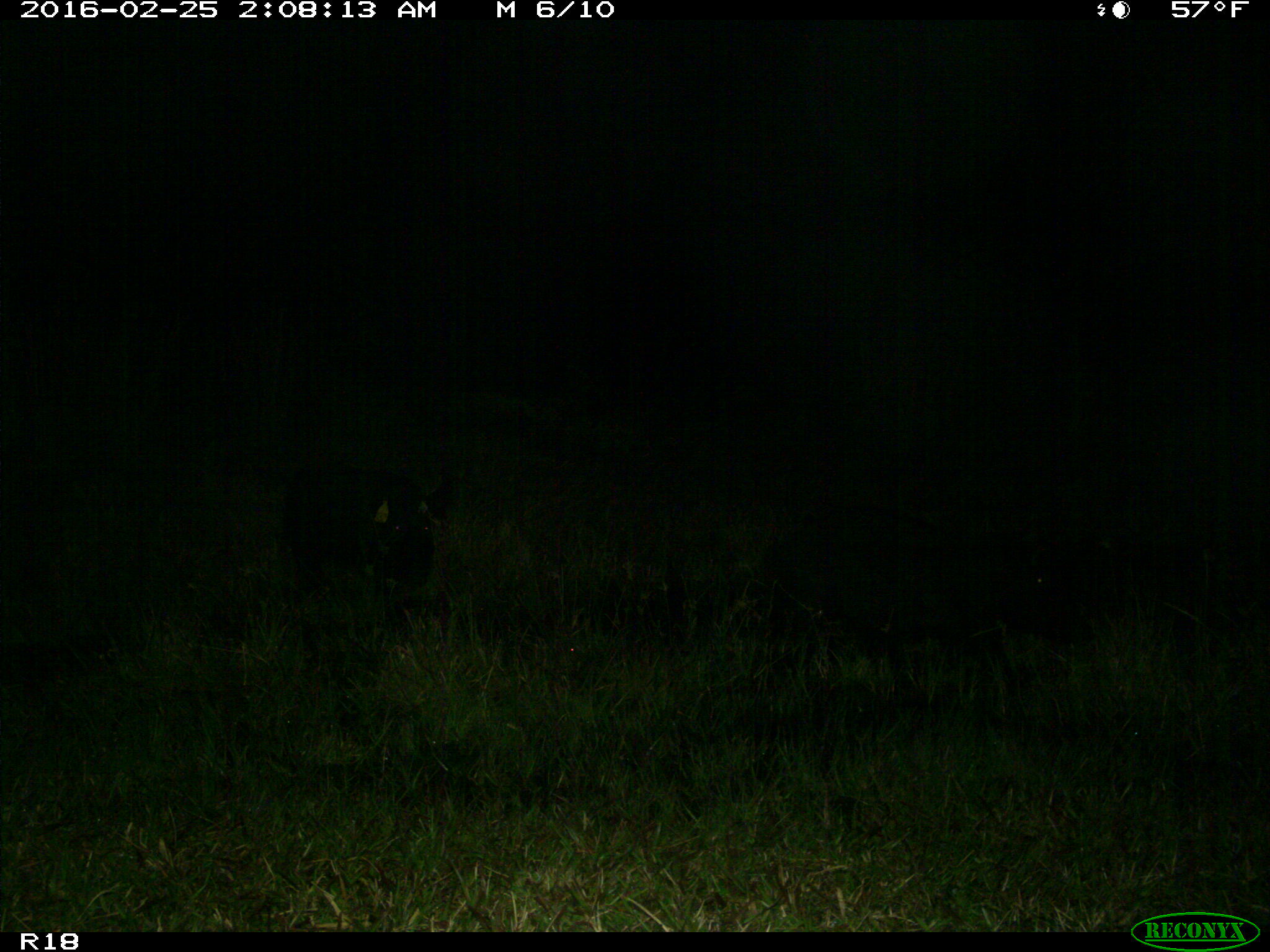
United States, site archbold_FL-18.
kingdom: Animalia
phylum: Chordata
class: Mammalia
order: Artiodactyla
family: Suidae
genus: Sus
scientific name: Sus scrofa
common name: wild boar